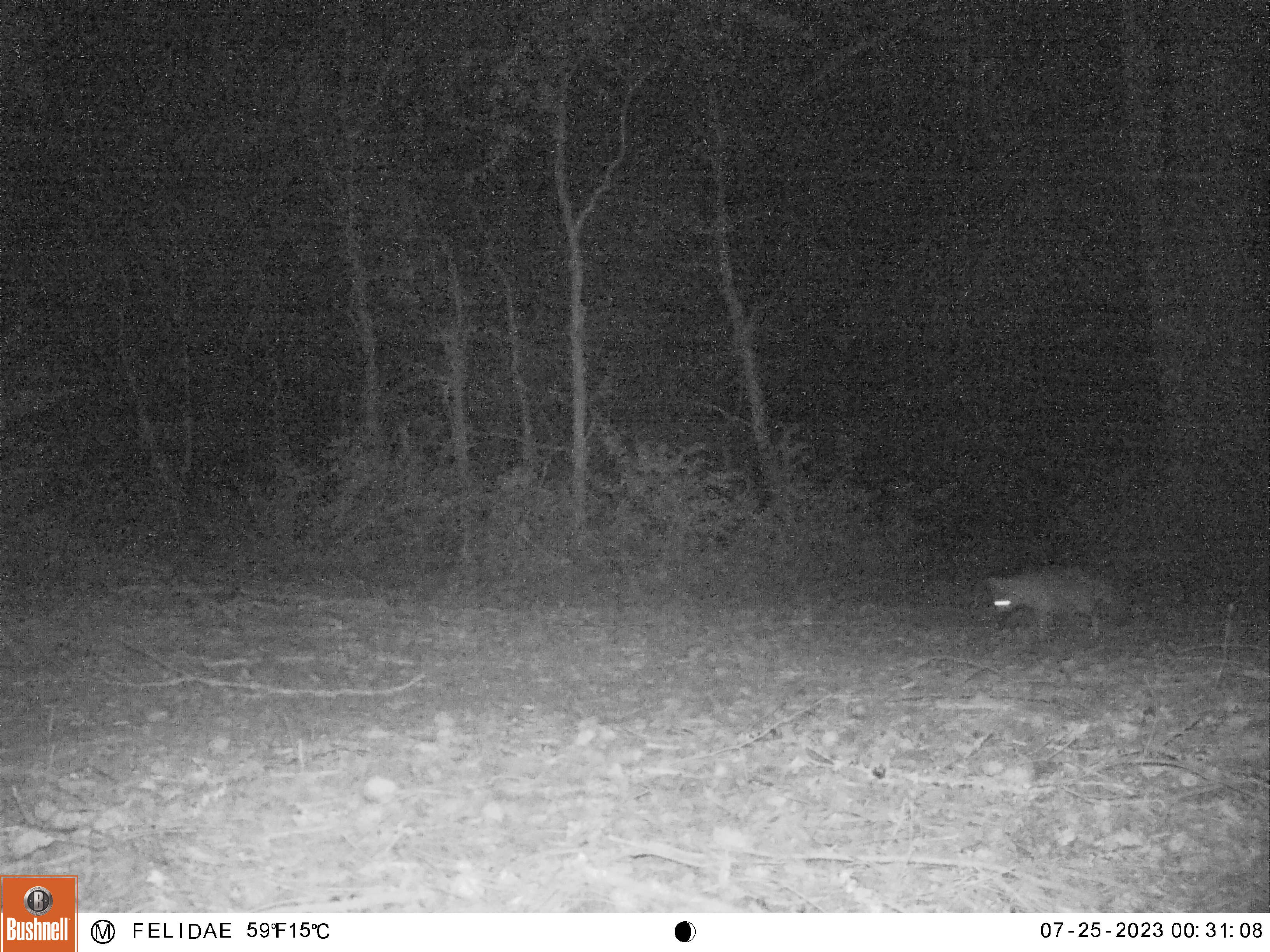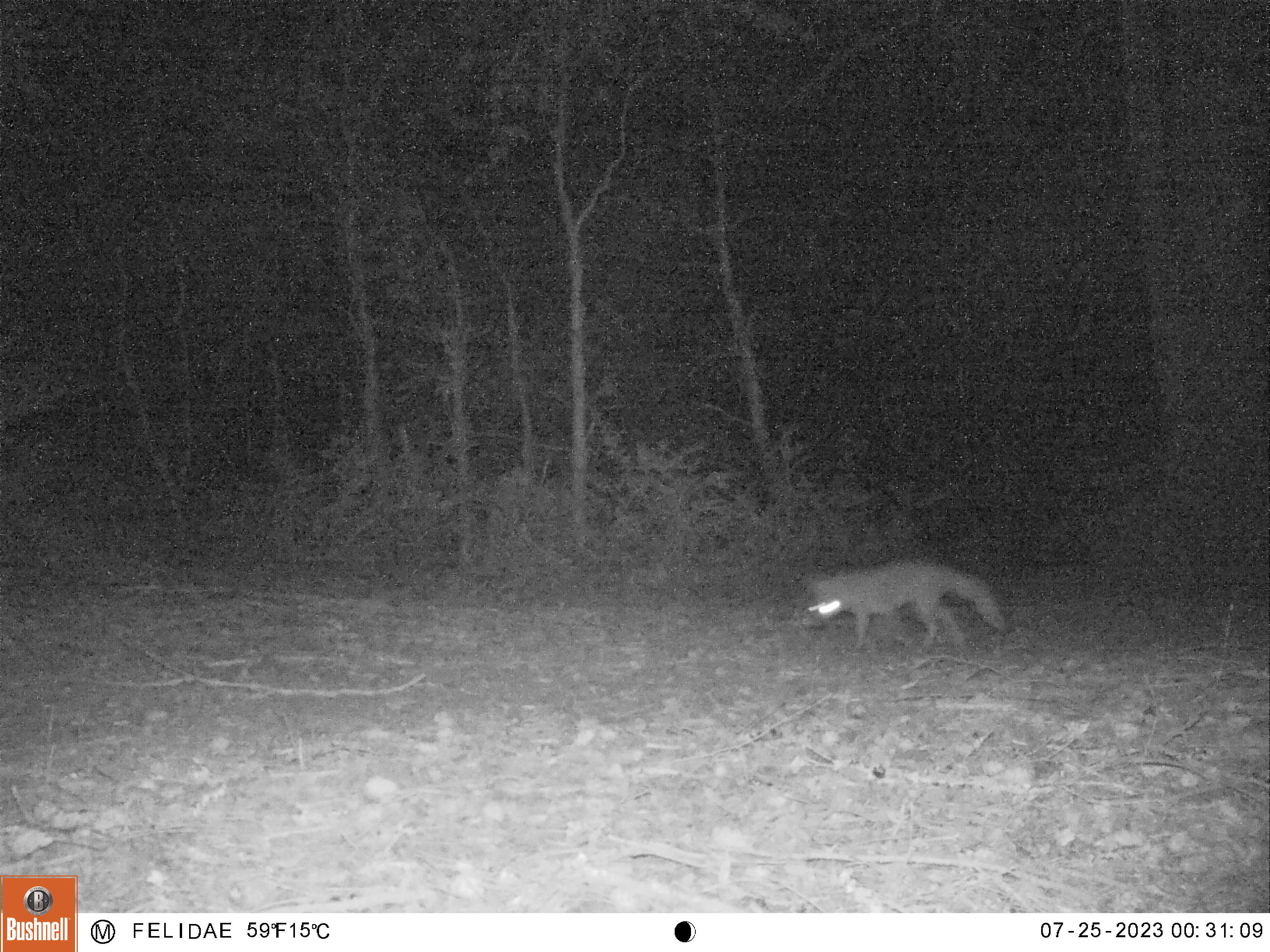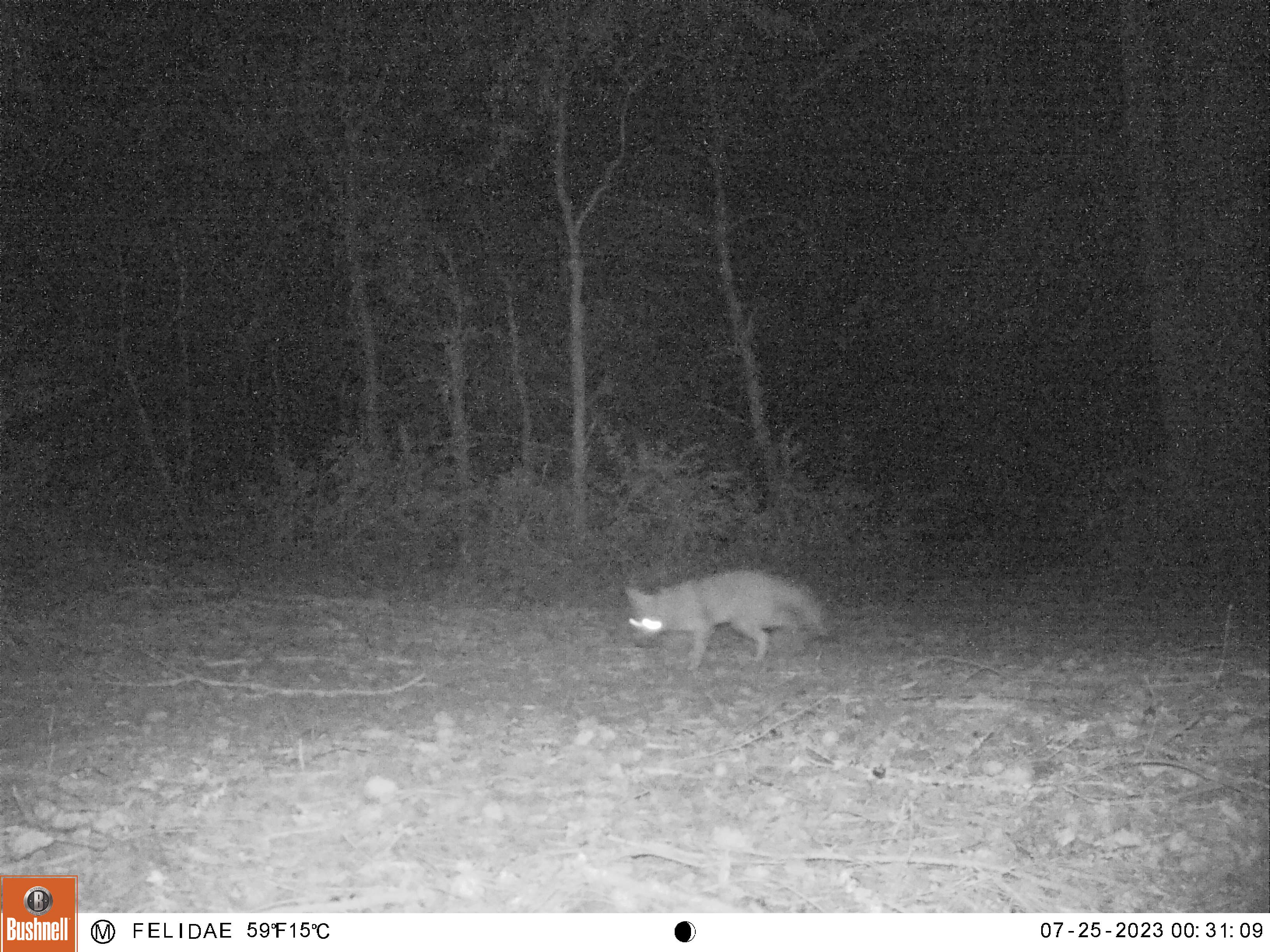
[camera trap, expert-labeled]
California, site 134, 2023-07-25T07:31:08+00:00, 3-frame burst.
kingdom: Animalia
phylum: Chordata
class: Mammalia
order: Carnivora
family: Canidae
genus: Urocyon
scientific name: Urocyon cinereoargenteus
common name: gray fox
Gray fox (Urocyon cinereoargenteus).